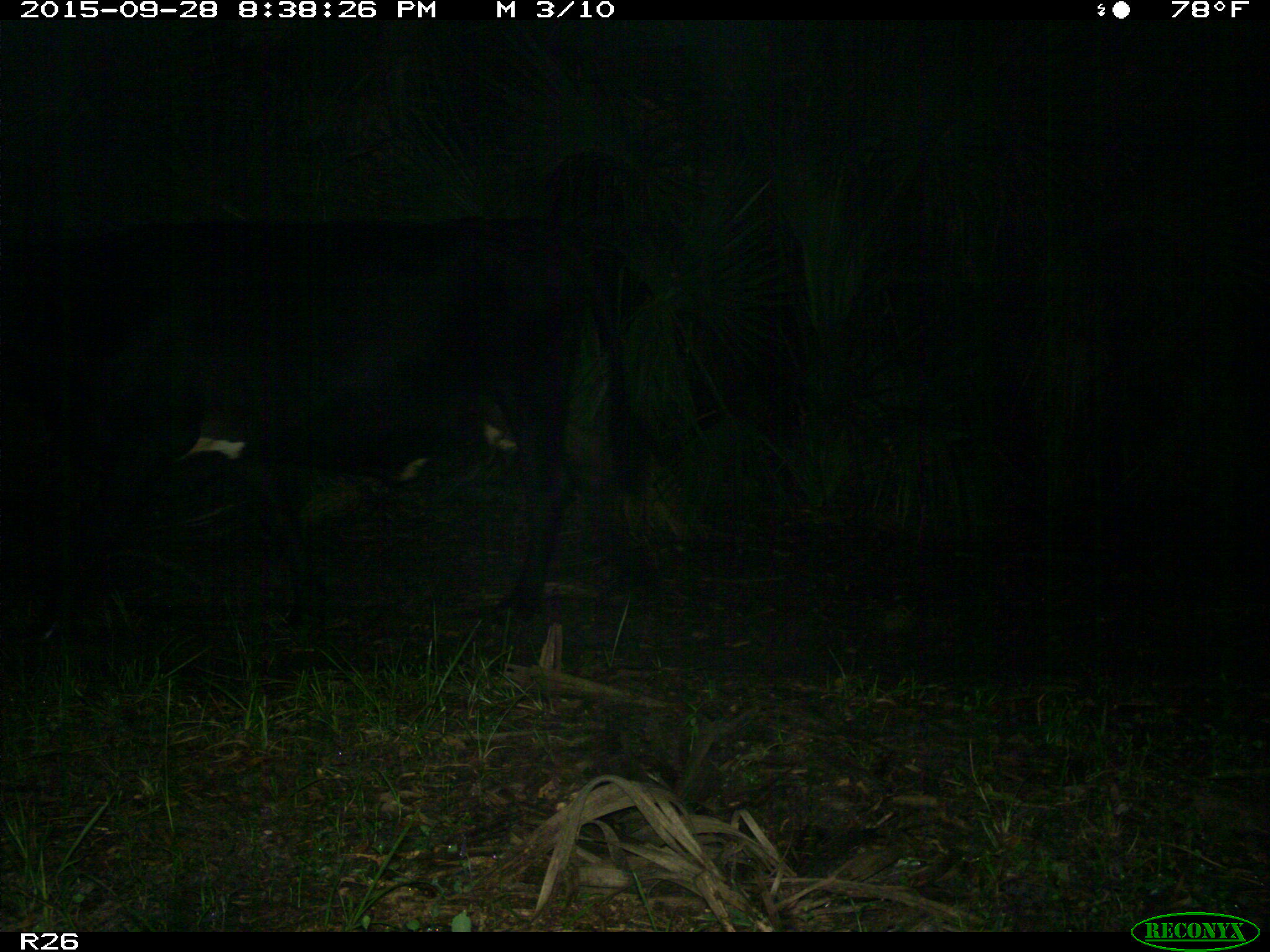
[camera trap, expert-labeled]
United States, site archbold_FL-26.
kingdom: Animalia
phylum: Chordata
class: Mammalia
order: Artiodactyla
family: Bovidae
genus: Bos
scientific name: Bos taurus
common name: domestic cow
Bos taurus (domestic cow).